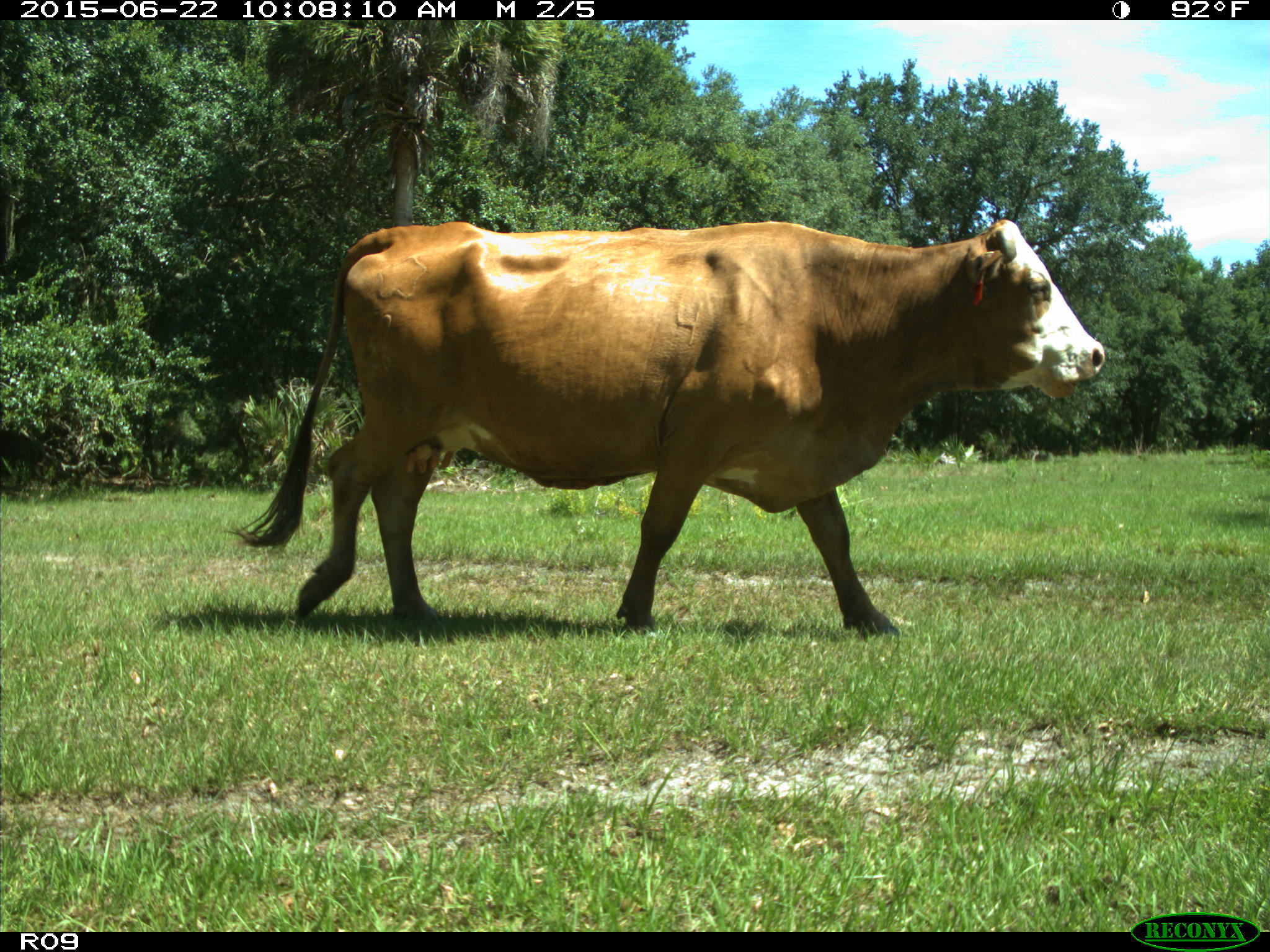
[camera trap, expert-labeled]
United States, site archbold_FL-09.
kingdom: Animalia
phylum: Chordata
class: Mammalia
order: Artiodactyla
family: Bovidae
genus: Bos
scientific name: Bos taurus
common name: domestic cow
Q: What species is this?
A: Bos taurus (domestic cow).